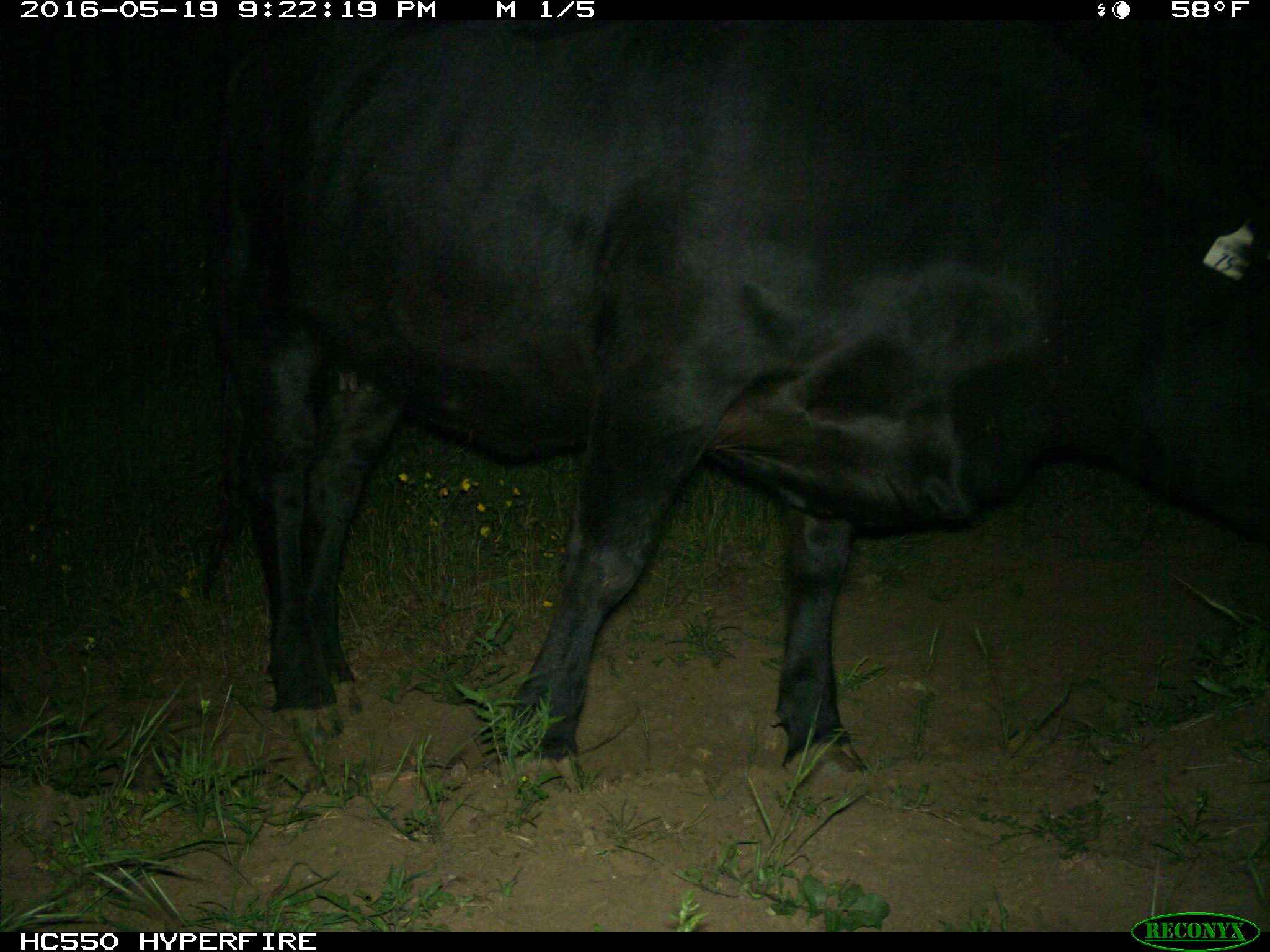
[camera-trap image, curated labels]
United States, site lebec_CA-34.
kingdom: Animalia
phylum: Chordata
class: Mammalia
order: Artiodactyla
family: Bovidae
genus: Bos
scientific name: Bos taurus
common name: domestic cow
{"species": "Bos taurus (domestic cow)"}